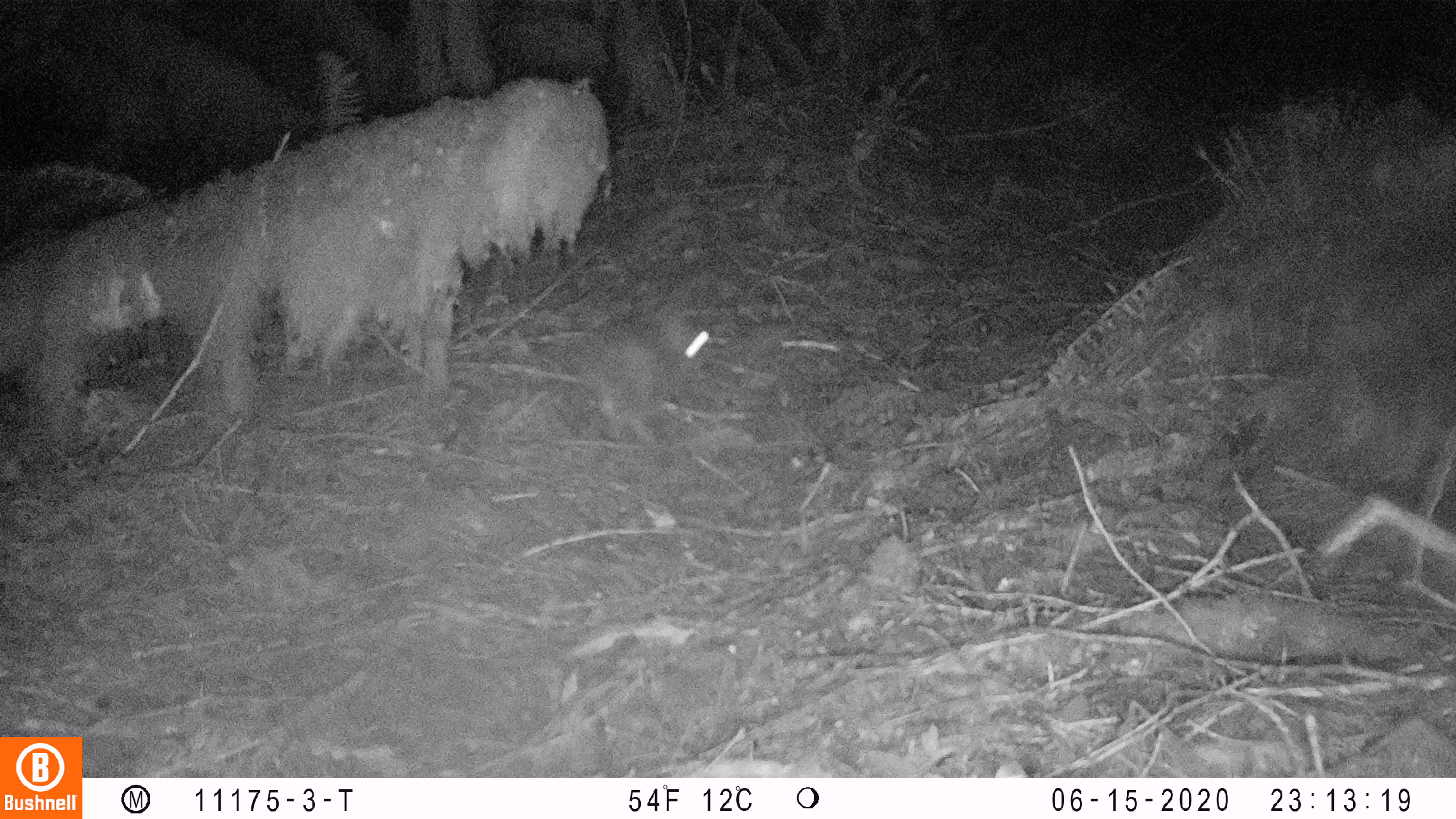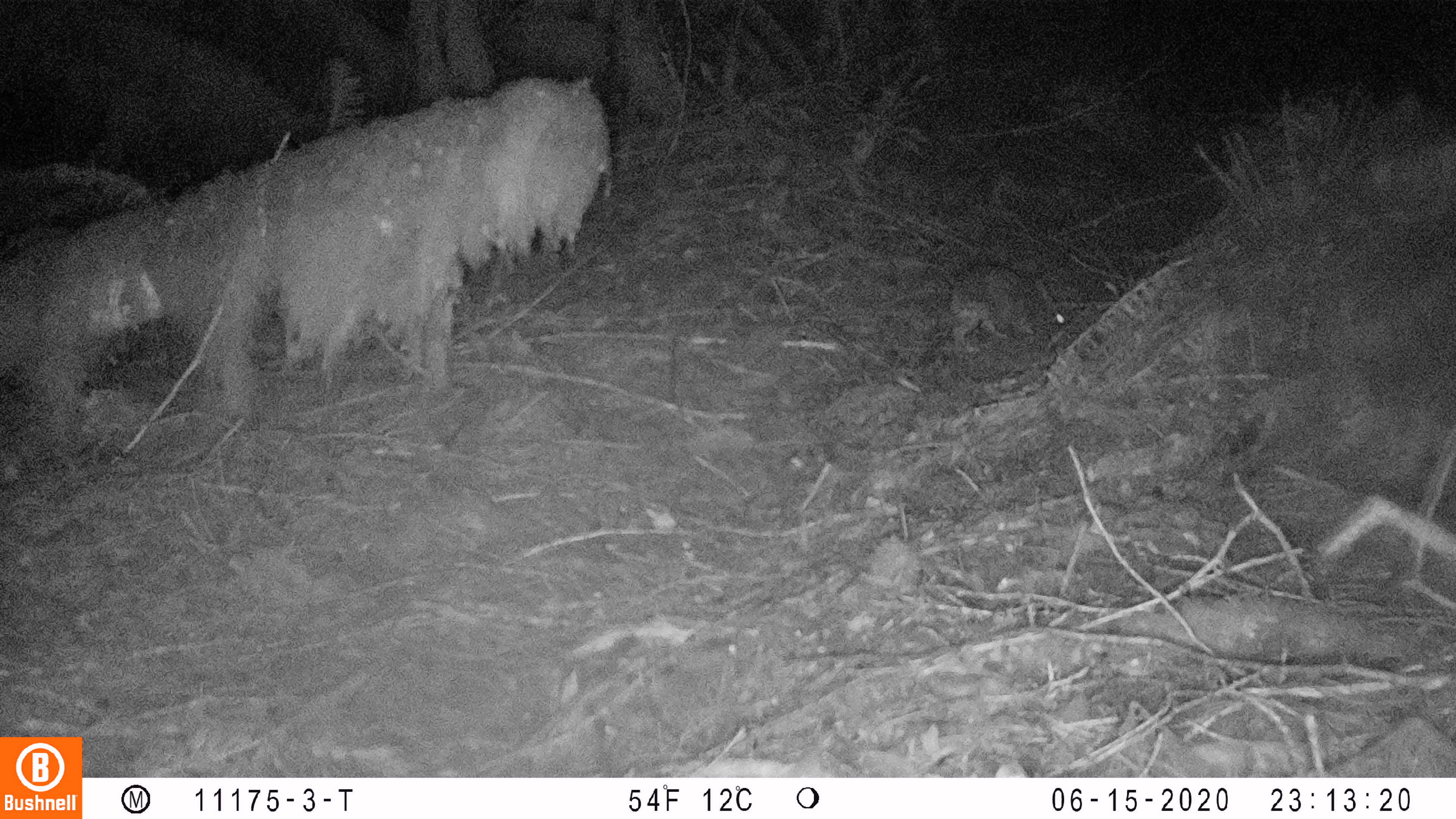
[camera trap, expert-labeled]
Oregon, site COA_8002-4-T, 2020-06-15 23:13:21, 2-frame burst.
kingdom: Animalia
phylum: Chordata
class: Mammalia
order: Lagomorpha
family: Leporidae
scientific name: Leporidae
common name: hares and rabbits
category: leporidae family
Leporidae family (hares and rabbits) (Leporidae).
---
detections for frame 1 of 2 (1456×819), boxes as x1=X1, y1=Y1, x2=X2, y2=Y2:
leporidae family: x1=568, y1=294, x2=714, y2=444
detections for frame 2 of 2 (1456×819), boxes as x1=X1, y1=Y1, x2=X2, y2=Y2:
leporidae family: x1=946, y1=255, x2=1071, y2=354